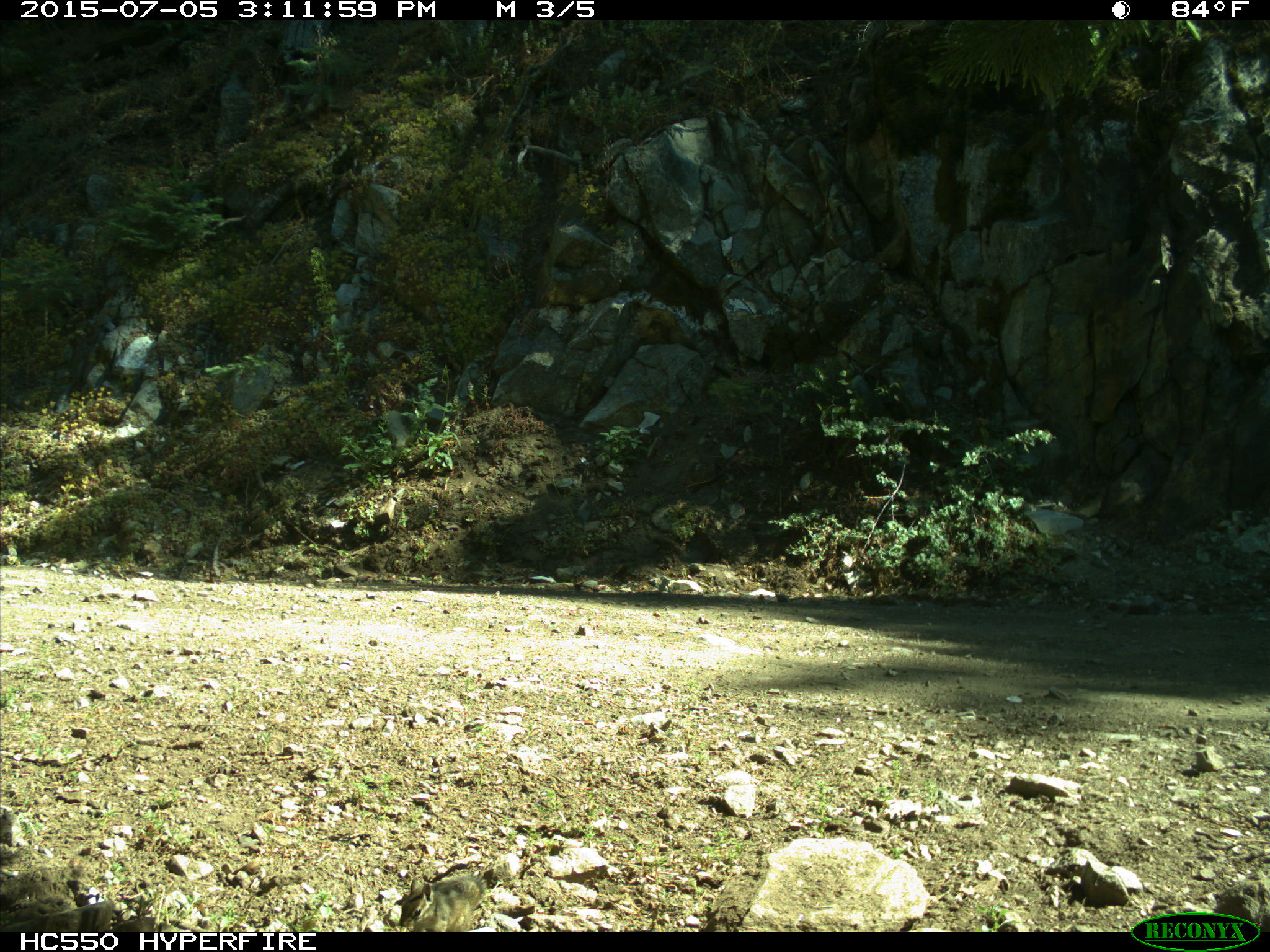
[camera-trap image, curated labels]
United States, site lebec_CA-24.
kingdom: Animalia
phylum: Chordata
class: Mammalia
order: Rodentia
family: Sciuridae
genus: Tamias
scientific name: Tamias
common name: chipmunk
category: unidentified chipmunk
Unidentified chipmunk (chipmunk) (Tamias).